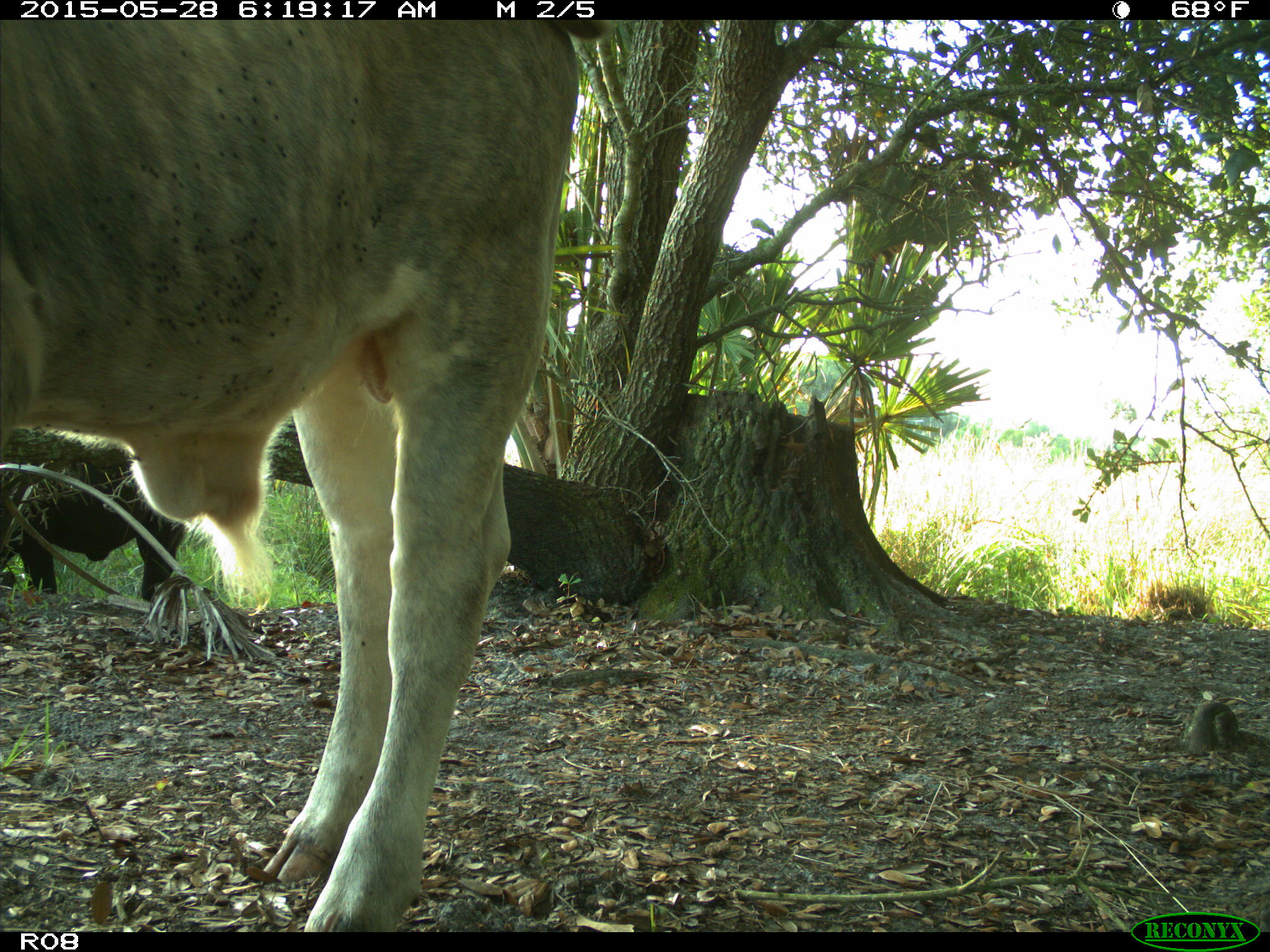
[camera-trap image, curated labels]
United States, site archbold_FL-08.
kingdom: Animalia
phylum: Chordata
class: Mammalia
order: Artiodactyla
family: Bovidae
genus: Bos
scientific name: Bos taurus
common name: domestic cow